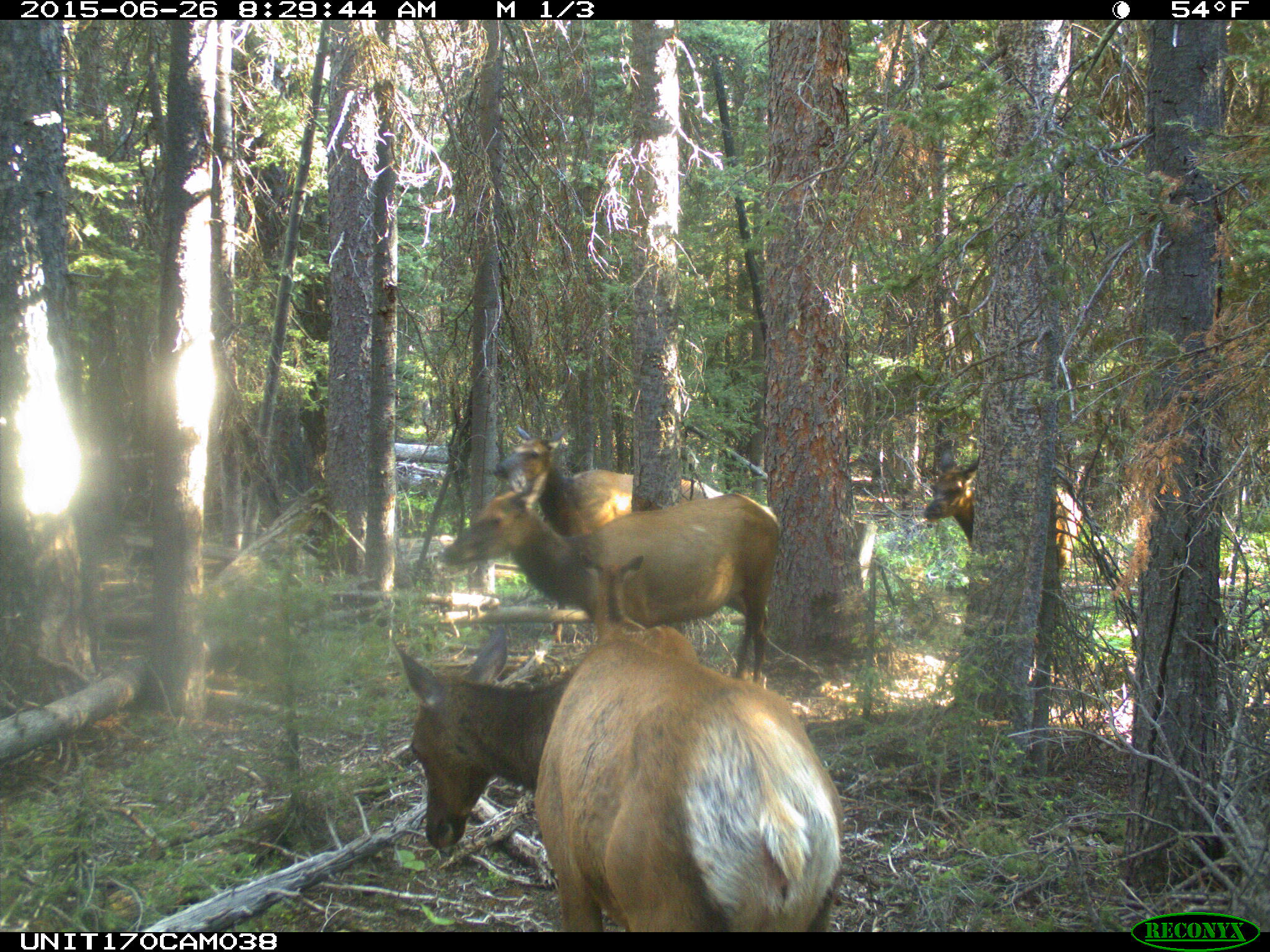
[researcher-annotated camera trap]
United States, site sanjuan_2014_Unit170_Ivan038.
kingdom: Animalia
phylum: Chordata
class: Mammalia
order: Artiodactyla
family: Cervidae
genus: Cervus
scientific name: Cervus elaphus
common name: red deer